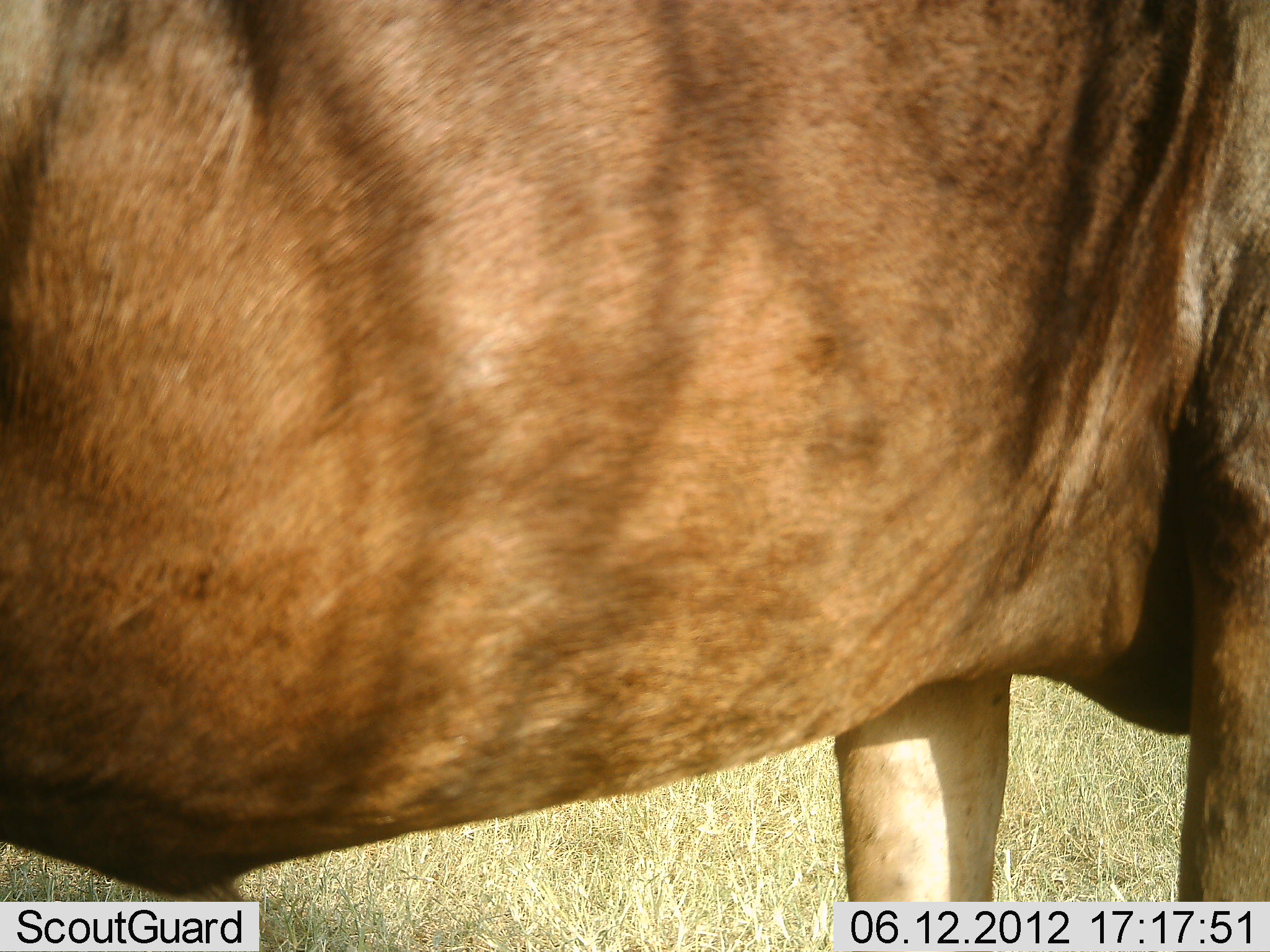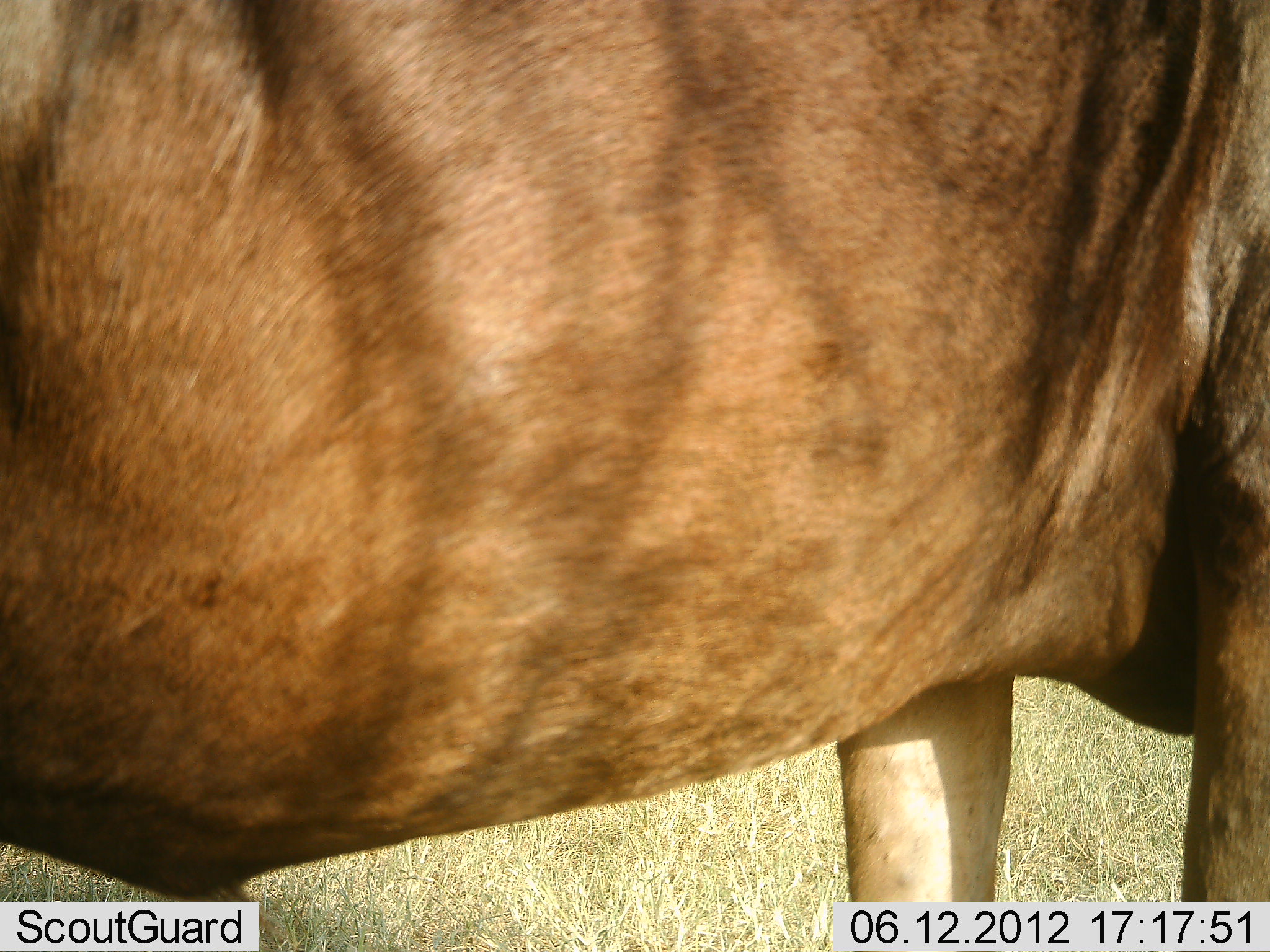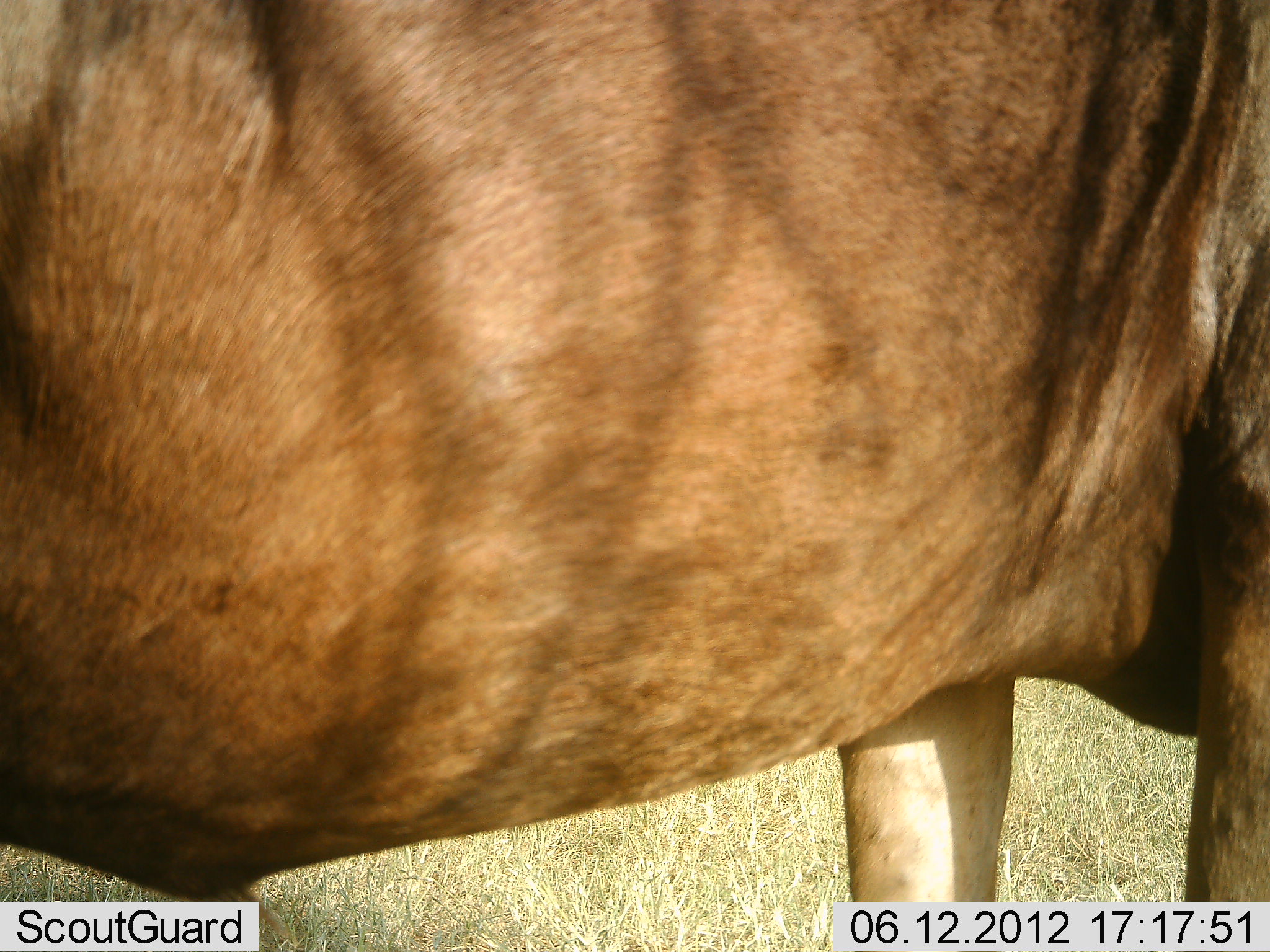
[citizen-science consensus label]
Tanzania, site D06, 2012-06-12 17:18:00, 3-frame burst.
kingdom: Animalia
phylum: Chordata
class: Mammalia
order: Artiodactyla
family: Bovidae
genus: Connochaetes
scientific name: Connochaetes taurinus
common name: blue wildebeest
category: wildebeest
Wildebeest (blue wildebeest) (Connochaetes taurinus), count 1. Behavior (volunteer vote fractions): standing 100%, resting 0%, moving 0%, interacting 0%. Young present (vote fraction): 0%. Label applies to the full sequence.